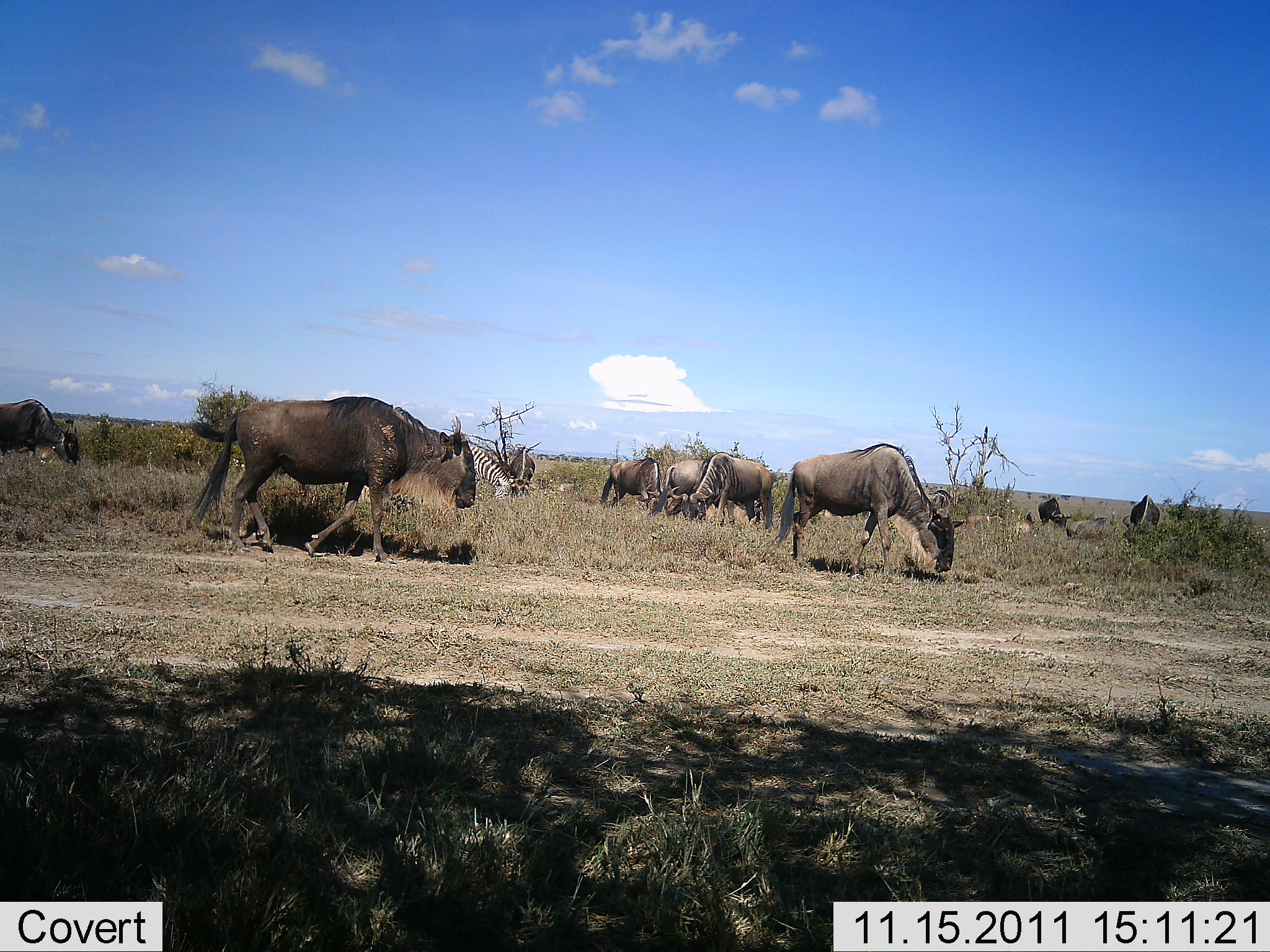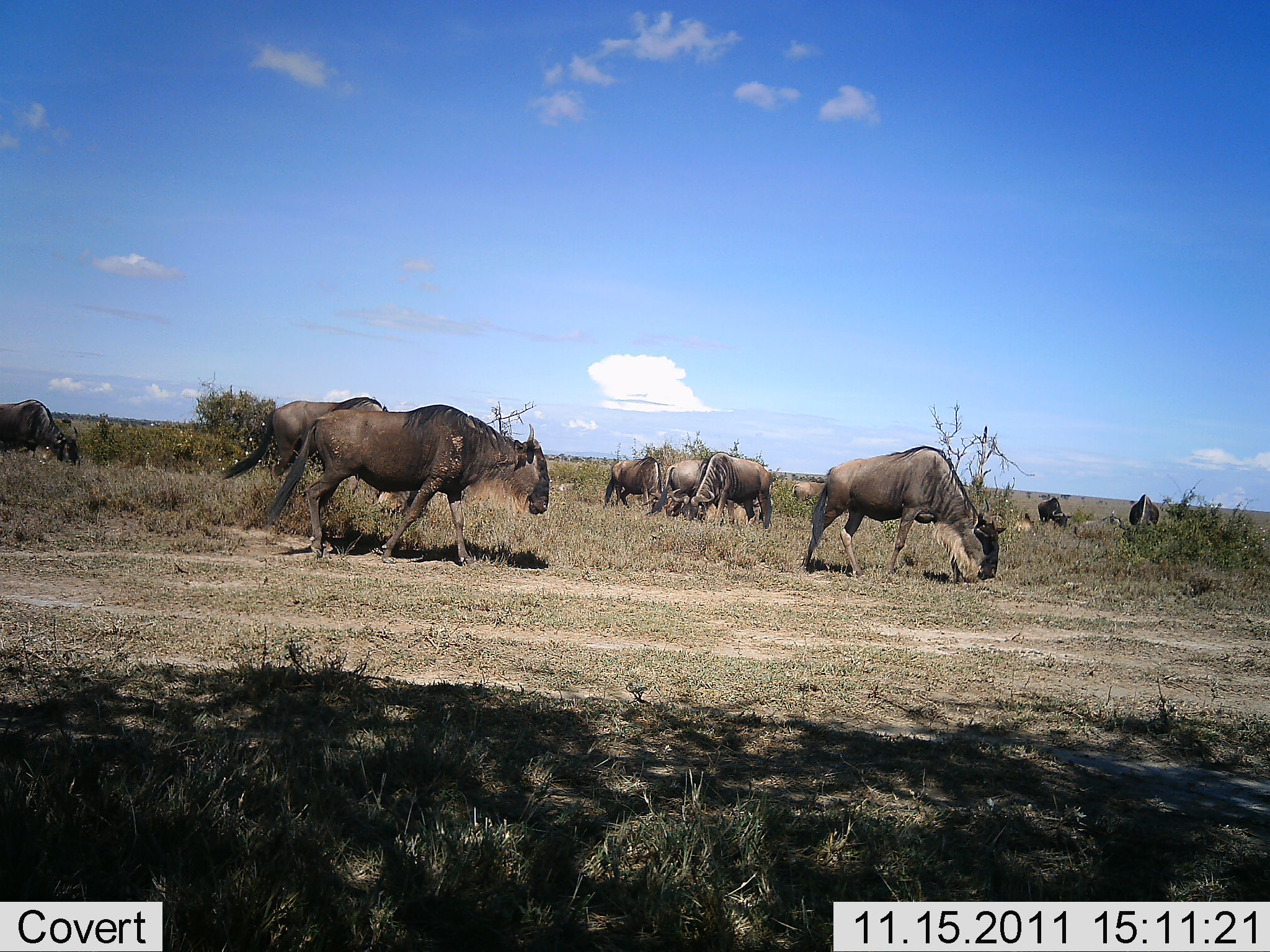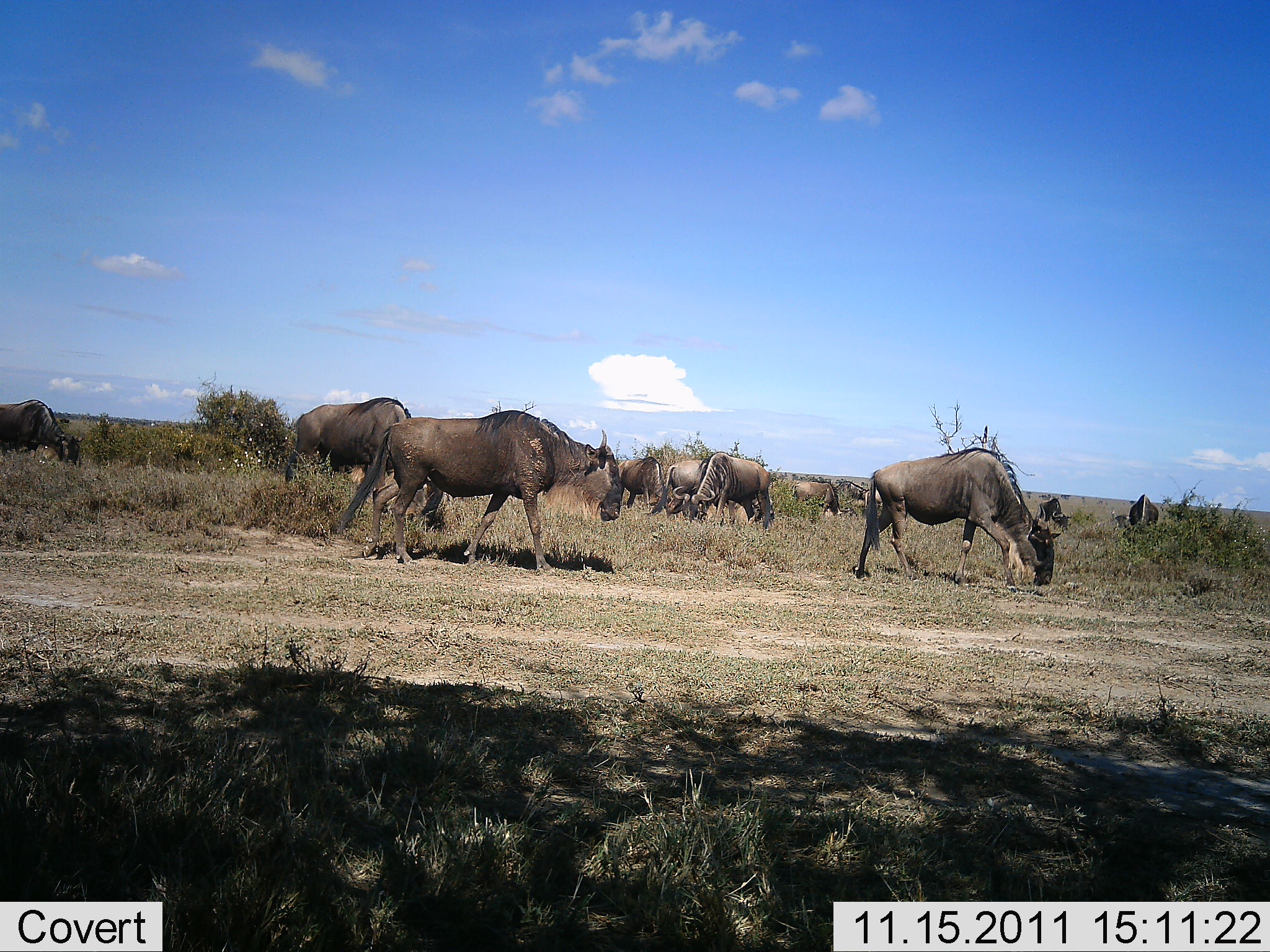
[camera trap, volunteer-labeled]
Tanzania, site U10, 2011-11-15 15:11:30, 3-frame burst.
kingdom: Animalia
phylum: Chordata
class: Mammalia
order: Artiodactyla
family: Bovidae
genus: Connochaetes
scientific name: Connochaetes taurinus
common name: blue wildebeest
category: wildebeest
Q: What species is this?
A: Wildebeest (blue wildebeest) (Connochaetes taurinus).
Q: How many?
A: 10.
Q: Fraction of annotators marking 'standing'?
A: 29%.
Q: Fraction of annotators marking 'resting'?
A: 0%.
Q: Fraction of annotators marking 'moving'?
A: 76%.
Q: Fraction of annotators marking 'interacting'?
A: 0%.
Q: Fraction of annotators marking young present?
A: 0%.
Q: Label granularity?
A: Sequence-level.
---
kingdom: Animalia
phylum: Chordata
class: Mammalia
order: Perissodactyla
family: Equidae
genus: Equus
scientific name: Equus quagga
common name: plains zebra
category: zebra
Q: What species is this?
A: Zebra (plains zebra) (Equus quagga).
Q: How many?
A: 1.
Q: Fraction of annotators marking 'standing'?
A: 29%.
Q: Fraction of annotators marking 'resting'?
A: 0%.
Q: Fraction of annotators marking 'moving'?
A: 0%.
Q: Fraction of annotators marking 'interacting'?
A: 0%.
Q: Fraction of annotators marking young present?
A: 0%.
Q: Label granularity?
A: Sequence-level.